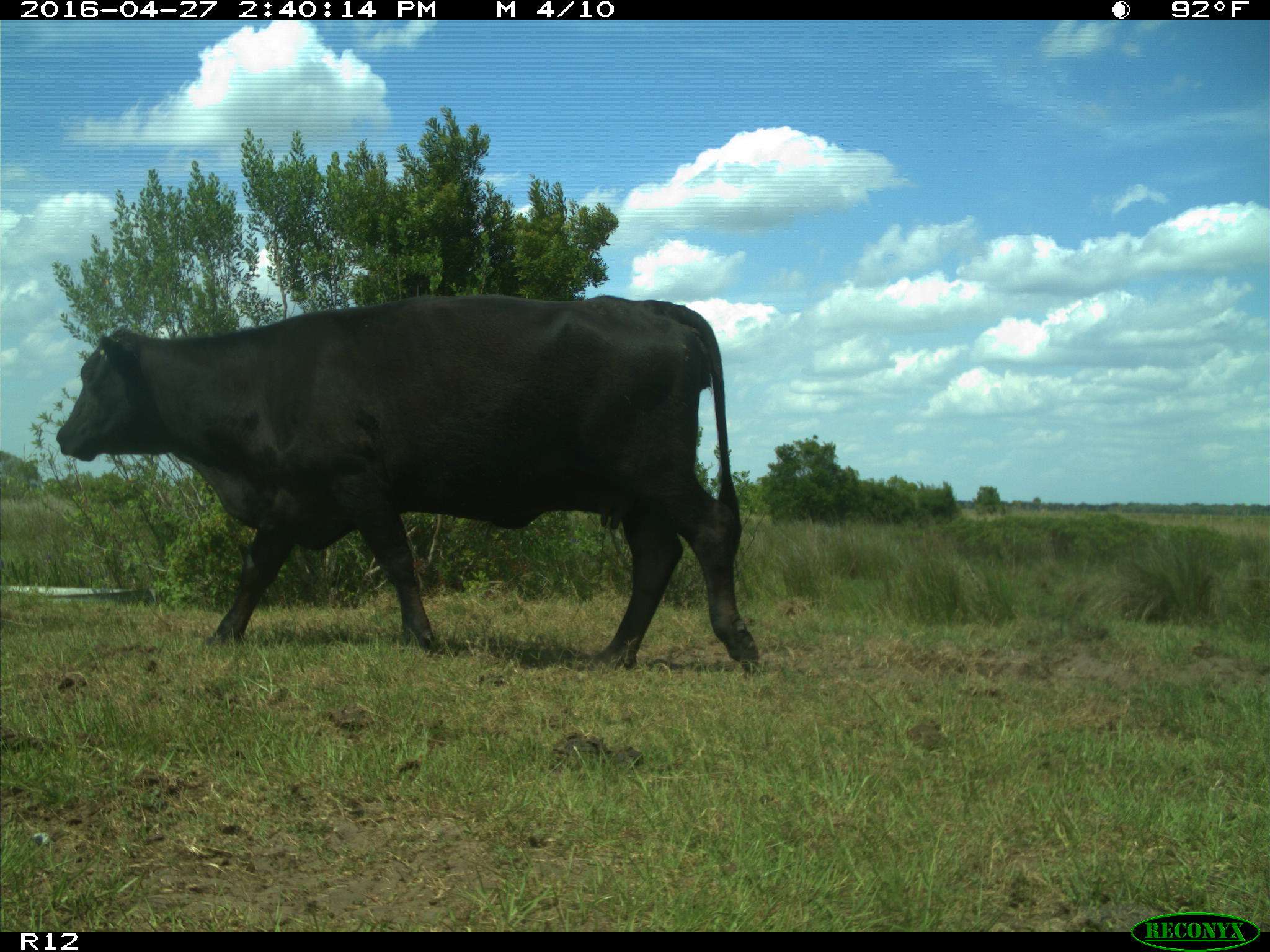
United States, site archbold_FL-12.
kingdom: Animalia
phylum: Chordata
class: Mammalia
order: Artiodactyla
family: Bovidae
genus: Bos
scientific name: Bos taurus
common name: domestic cow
Bos taurus (domestic cow).